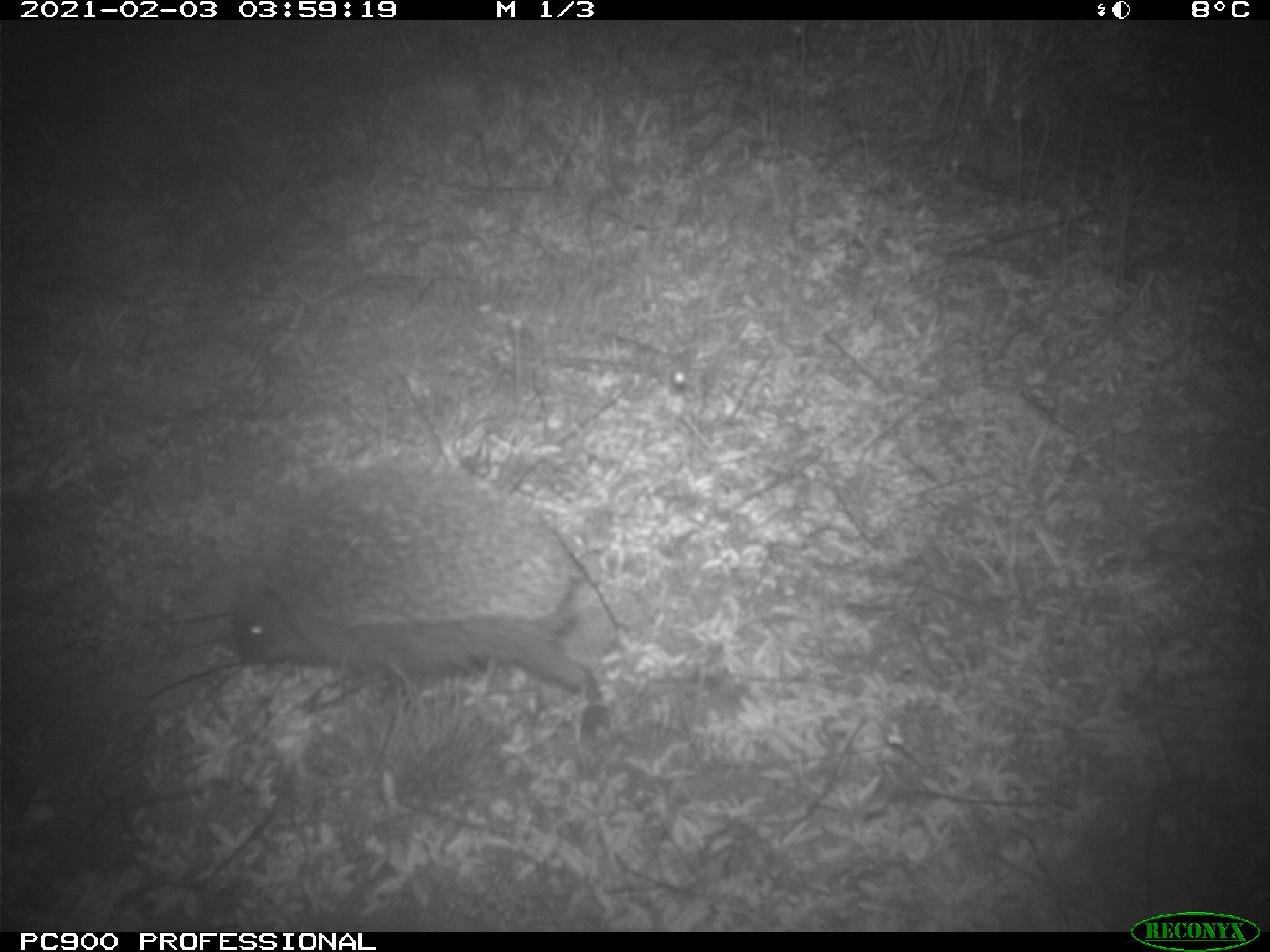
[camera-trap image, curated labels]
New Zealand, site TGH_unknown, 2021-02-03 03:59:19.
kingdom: Animalia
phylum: Chordata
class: Mammalia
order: Eulipotyphla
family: Erinaceidae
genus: Erinaceus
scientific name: Erinaceus europaeus europaeus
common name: european hedgehog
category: hedgehog